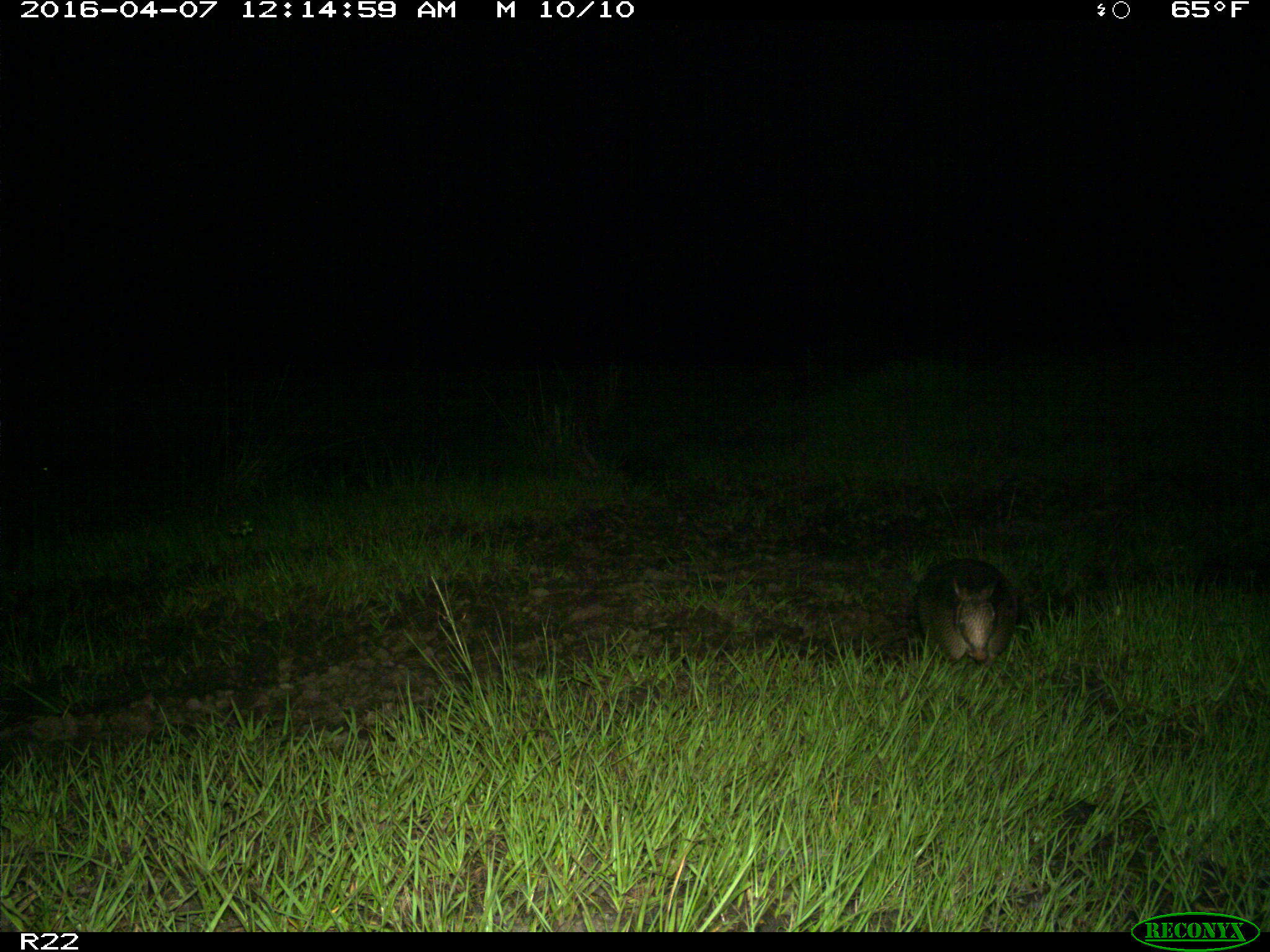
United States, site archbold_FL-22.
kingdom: Animalia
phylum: Chordata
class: Mammalia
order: Cingulata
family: Dasypodidae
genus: Dasypus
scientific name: Dasypus novemcinctus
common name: nine-banded armadillo